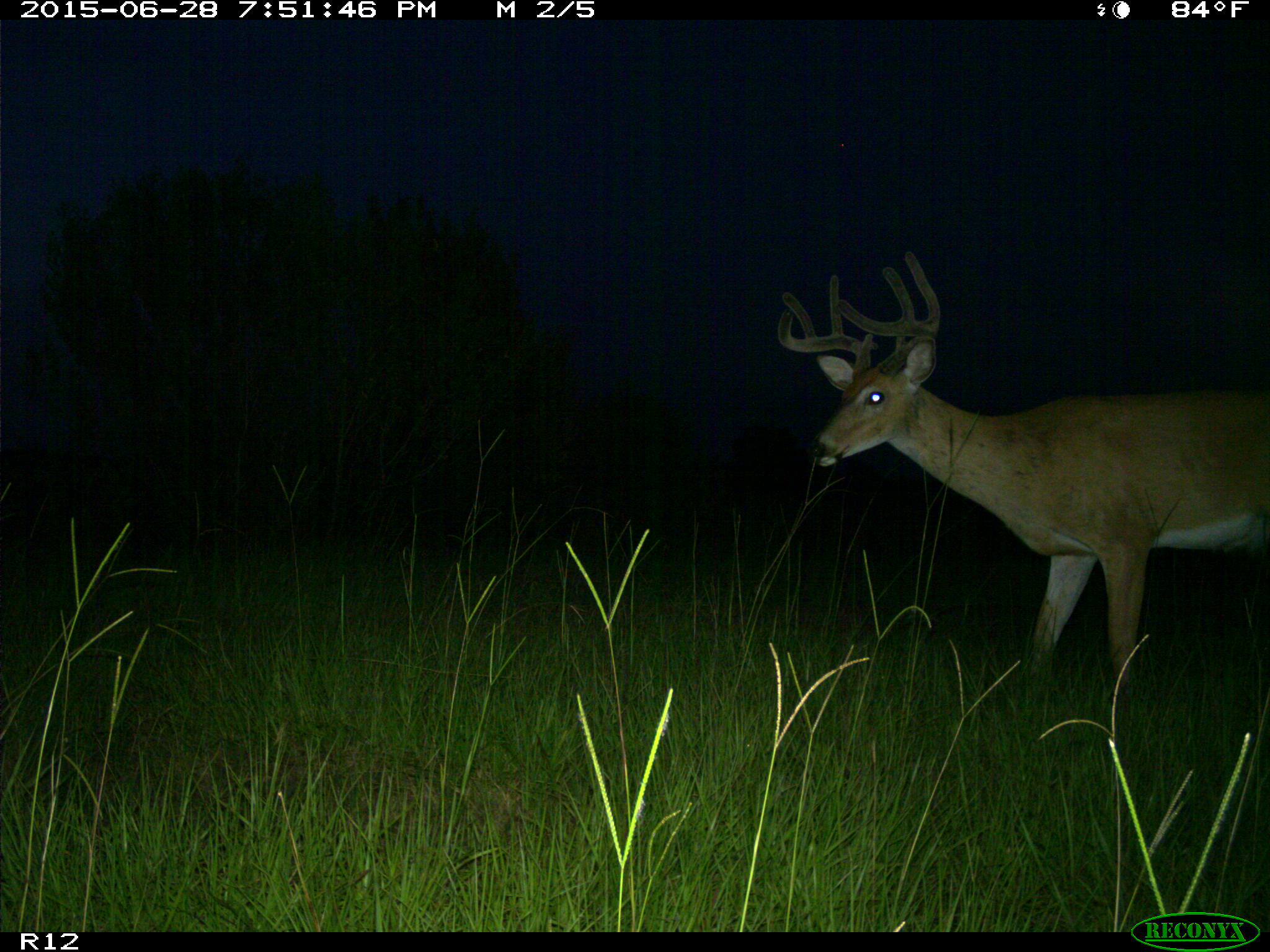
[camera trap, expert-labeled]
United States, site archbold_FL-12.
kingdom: Animalia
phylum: Chordata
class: Mammalia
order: Artiodactyla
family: Cervidae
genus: Odocoileus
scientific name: Odocoileus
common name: deer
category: unidentified deer